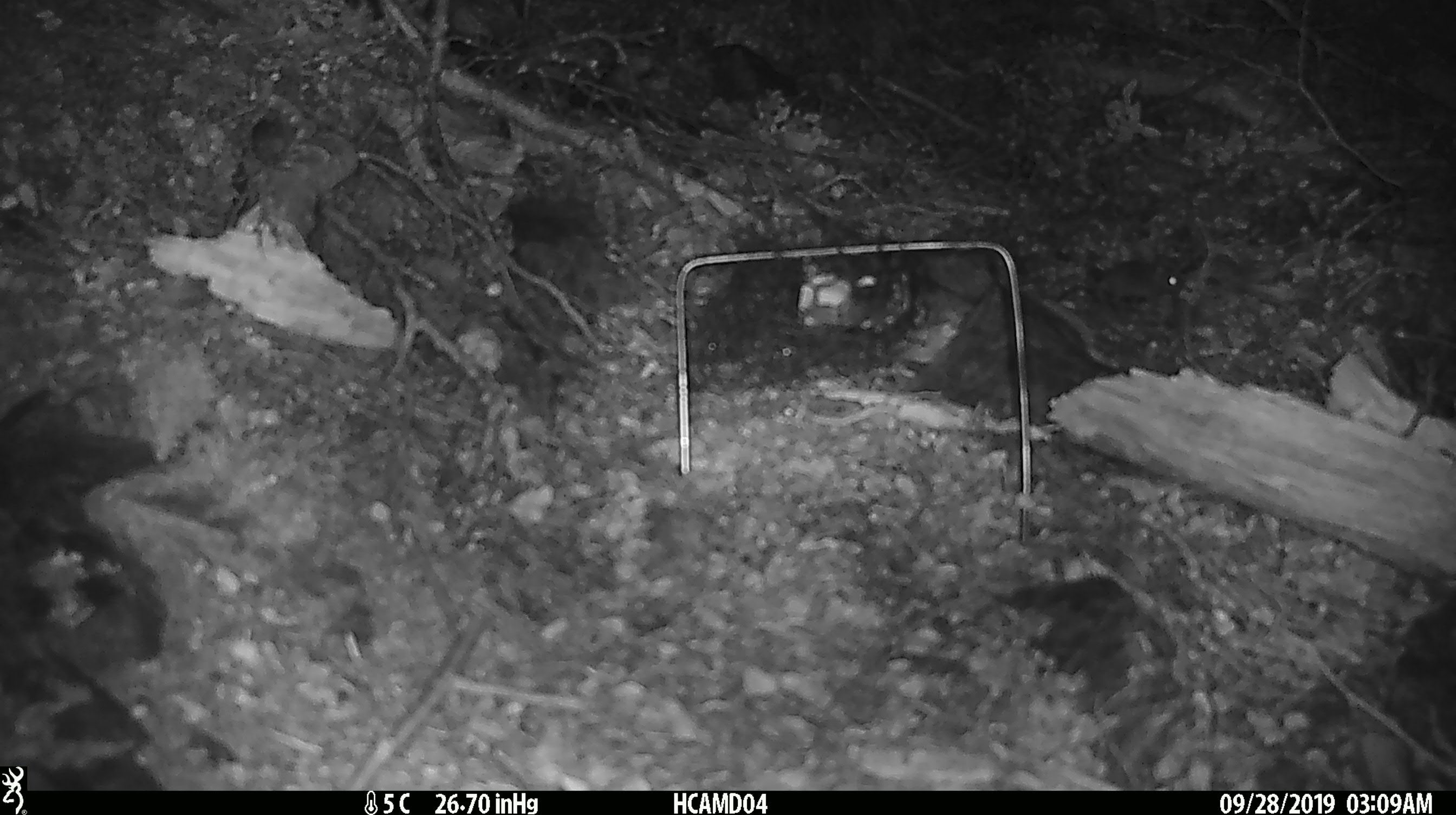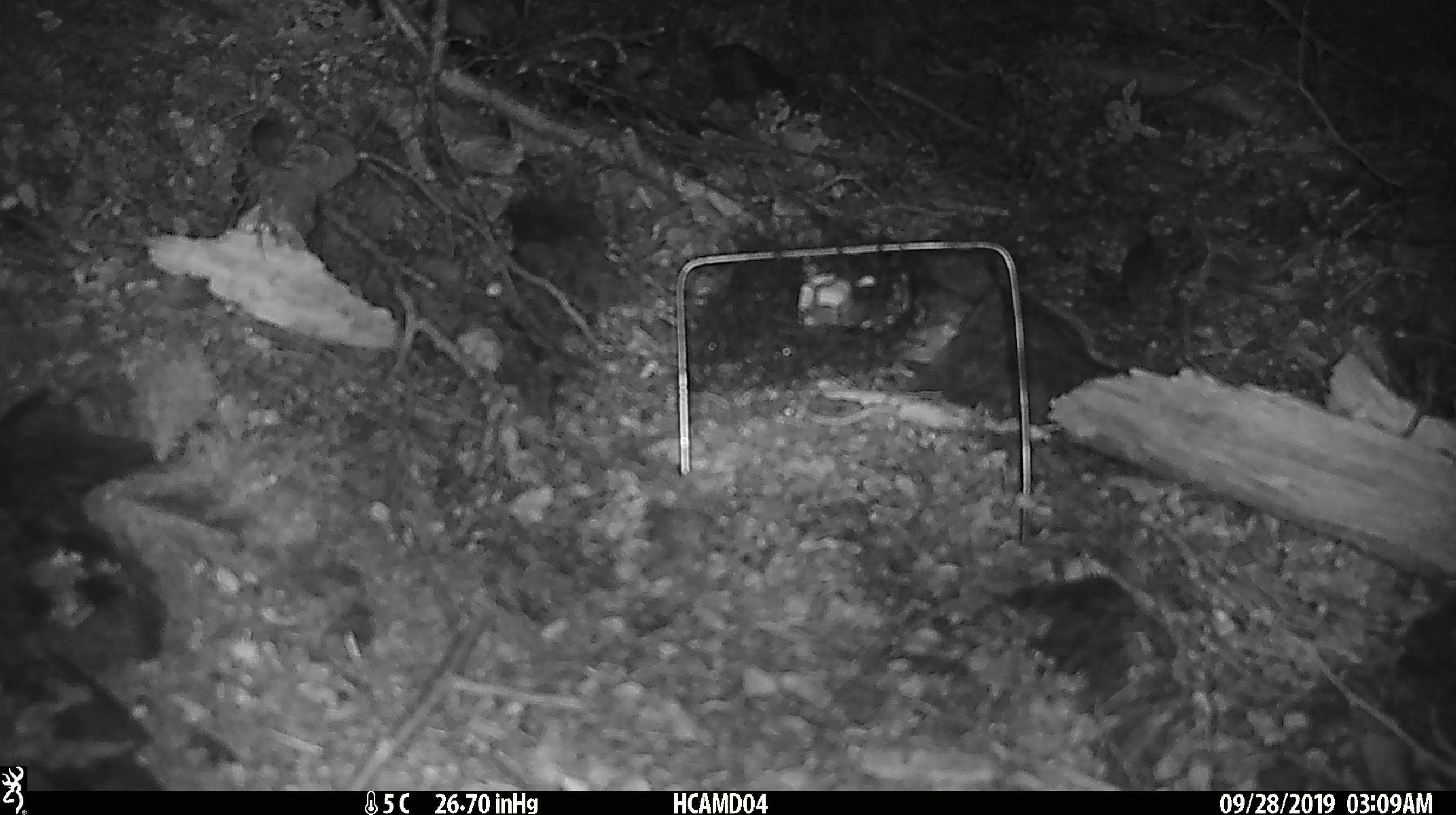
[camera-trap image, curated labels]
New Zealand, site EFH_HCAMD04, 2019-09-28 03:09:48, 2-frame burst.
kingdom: Animalia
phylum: Chordata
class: Mammalia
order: Rodentia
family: Muridae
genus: Mus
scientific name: Mus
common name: mouse